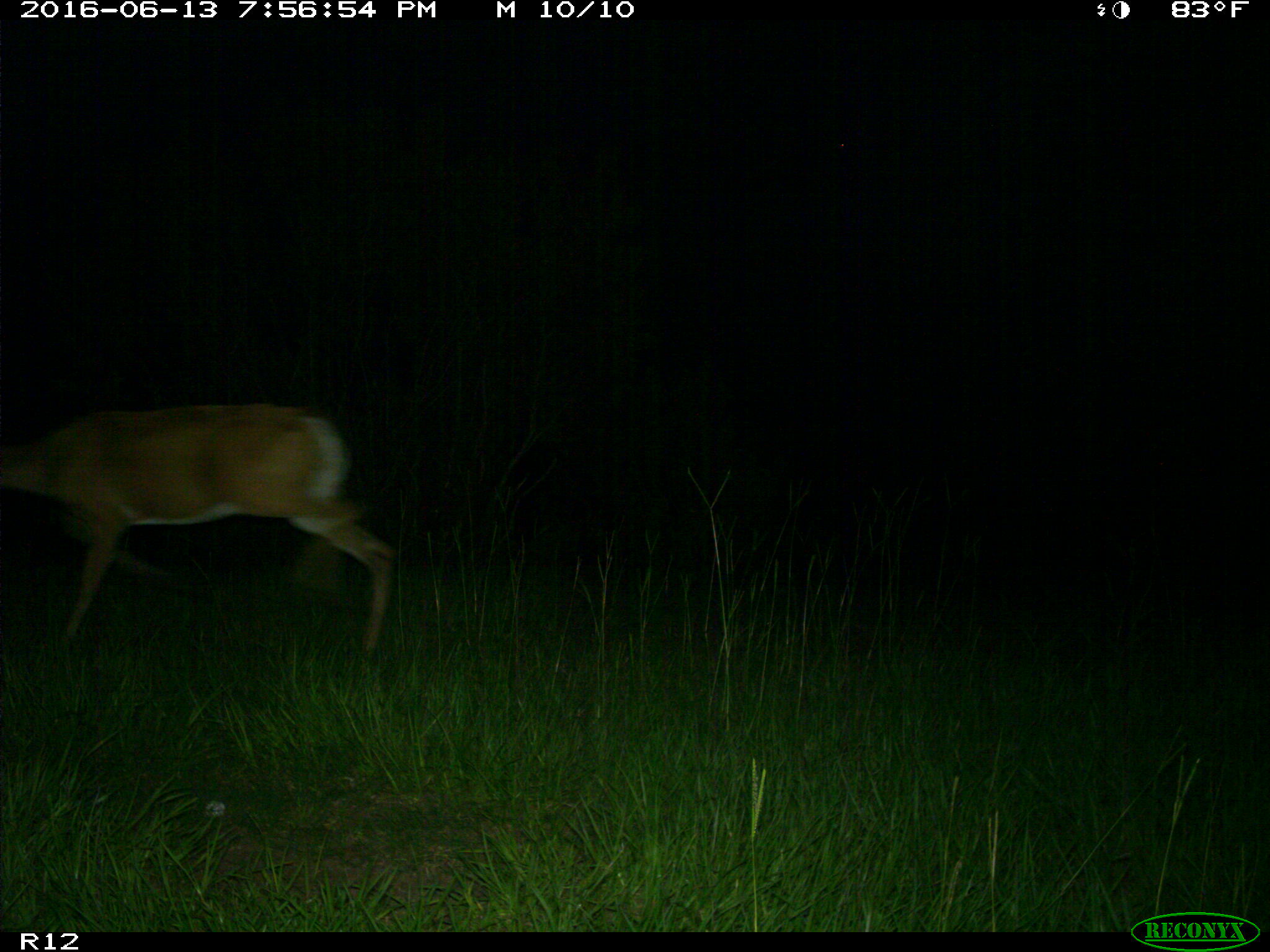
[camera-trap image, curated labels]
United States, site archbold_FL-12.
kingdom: Animalia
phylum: Chordata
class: Mammalia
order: Artiodactyla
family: Cervidae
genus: Odocoileus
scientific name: Odocoileus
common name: deer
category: unidentified deer